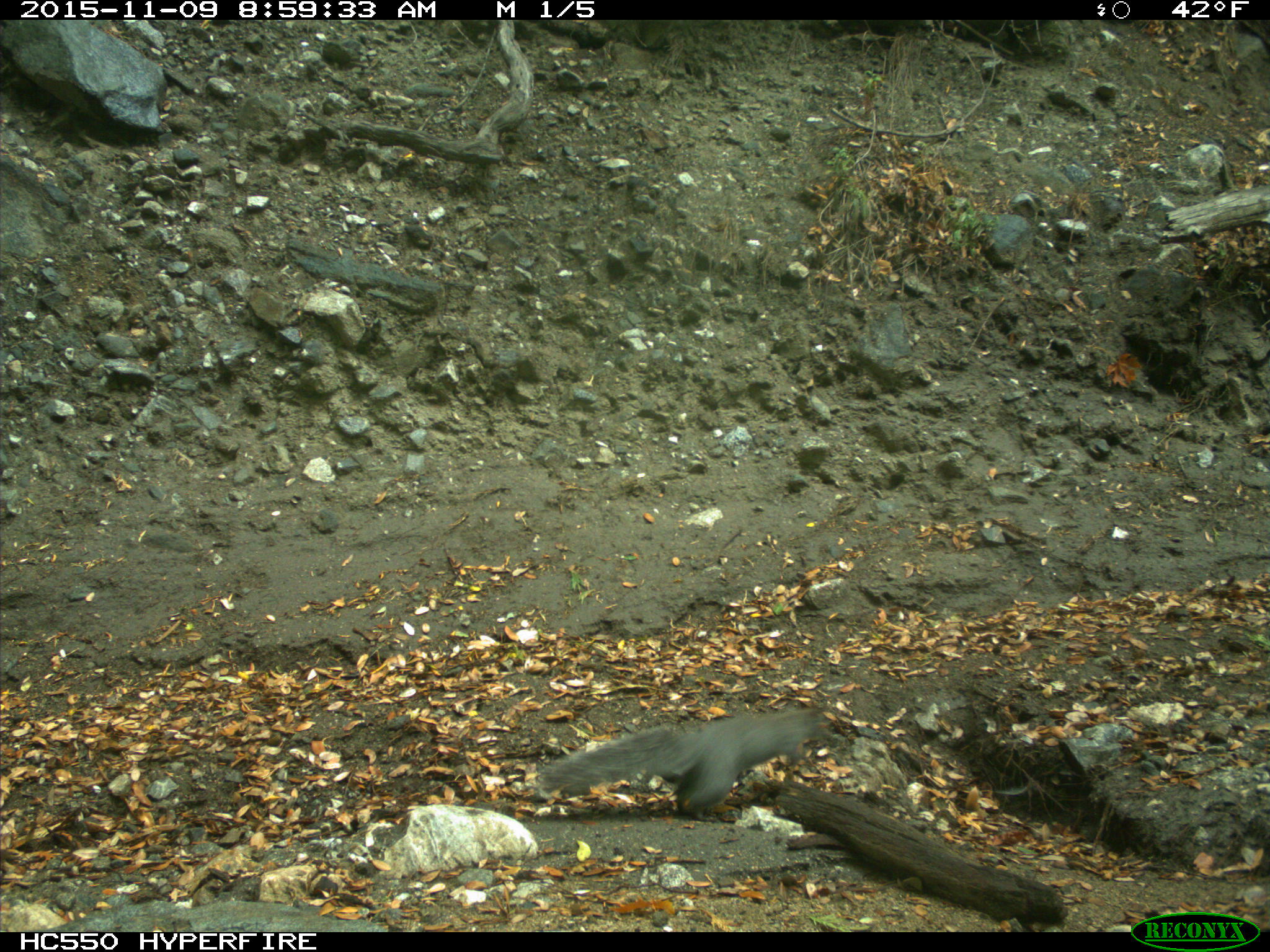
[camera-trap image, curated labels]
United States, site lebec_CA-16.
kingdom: Animalia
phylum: Chordata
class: Mammalia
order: Rodentia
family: Sciuridae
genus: Sciurus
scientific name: Sciurus carolinensis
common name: eastern gray squirrel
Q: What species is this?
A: Sciurus carolinensis (eastern gray squirrel).